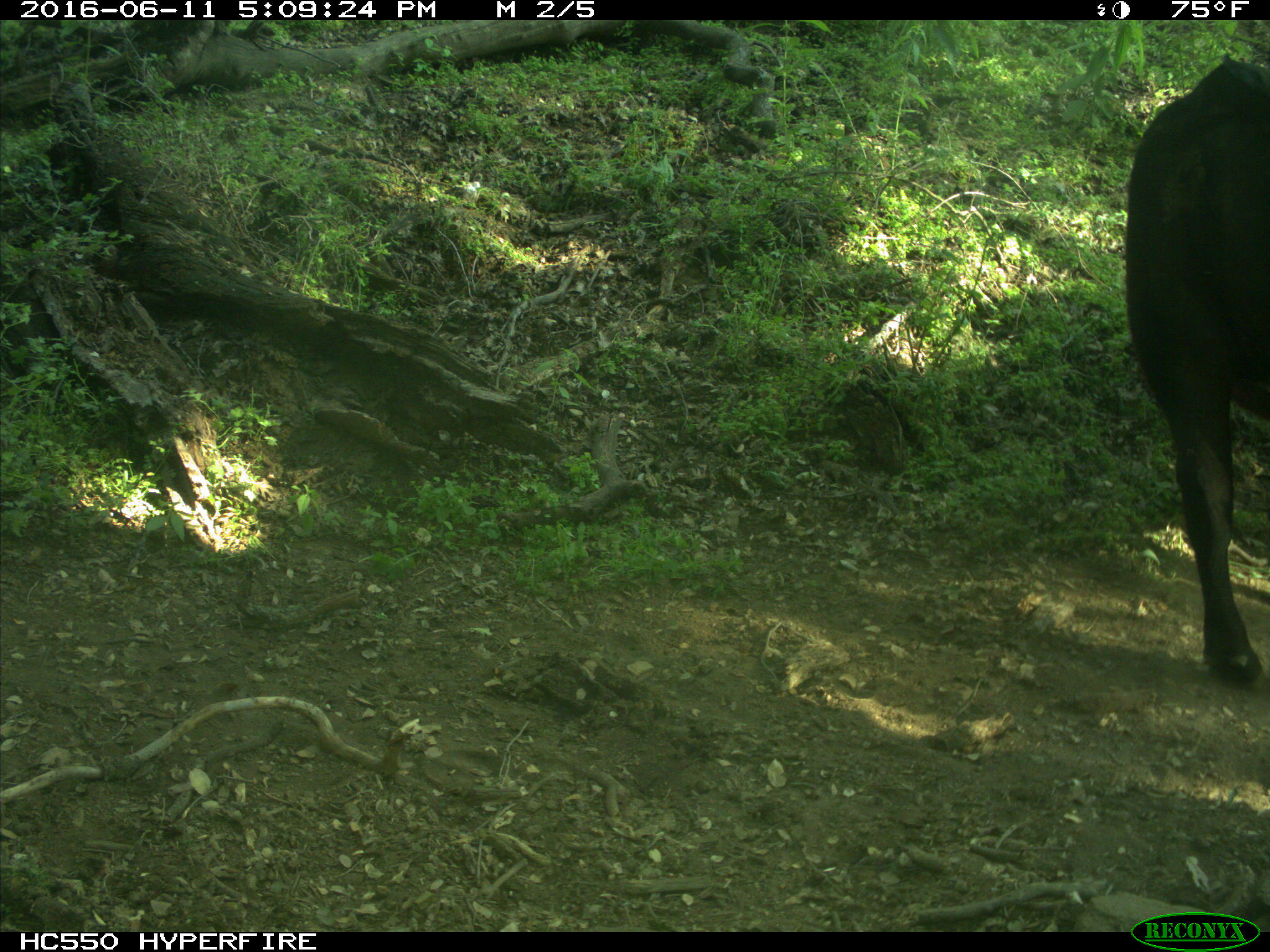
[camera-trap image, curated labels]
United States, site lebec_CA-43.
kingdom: Animalia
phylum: Chordata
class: Mammalia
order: Artiodactyla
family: Bovidae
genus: Bos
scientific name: Bos taurus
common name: domestic cow